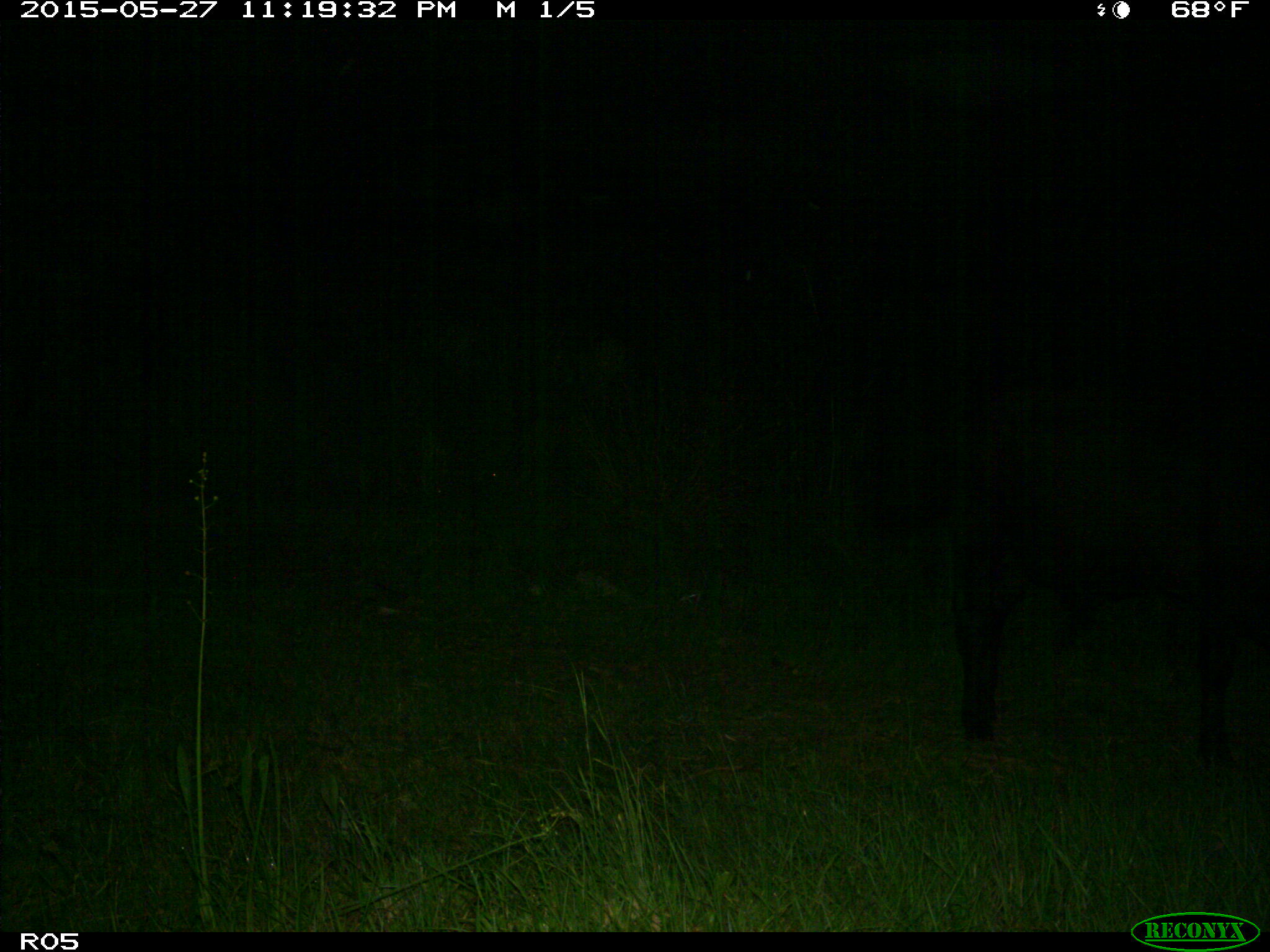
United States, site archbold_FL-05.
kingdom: Animalia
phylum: Chordata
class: Mammalia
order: Artiodactyla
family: Bovidae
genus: Bos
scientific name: Bos taurus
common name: domestic cow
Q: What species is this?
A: Bos taurus (domestic cow).